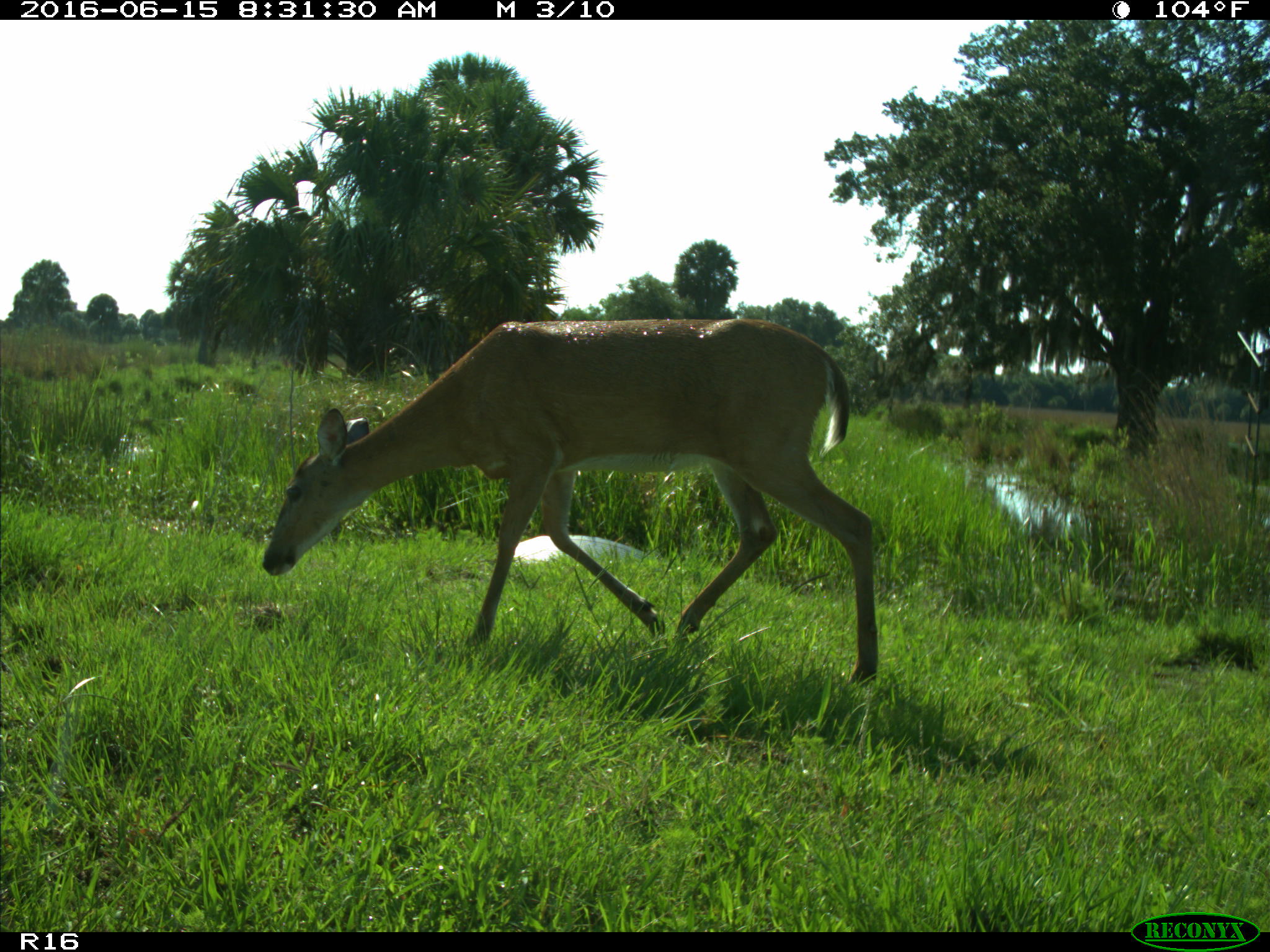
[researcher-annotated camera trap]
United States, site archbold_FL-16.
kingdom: Animalia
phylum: Chordata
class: Mammalia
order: Artiodactyla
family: Cervidae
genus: Odocoileus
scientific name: Odocoileus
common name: deer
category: unidentified deer